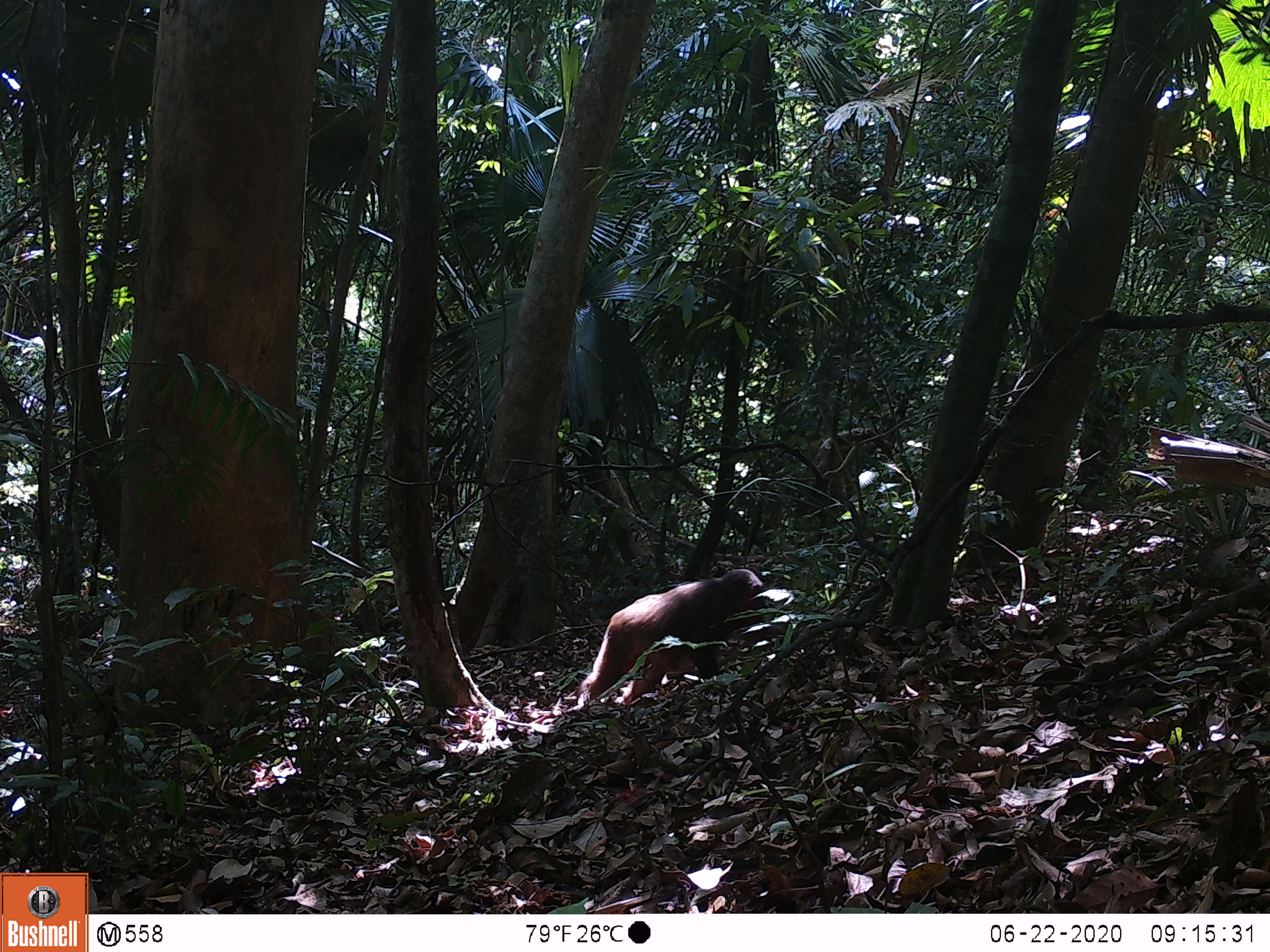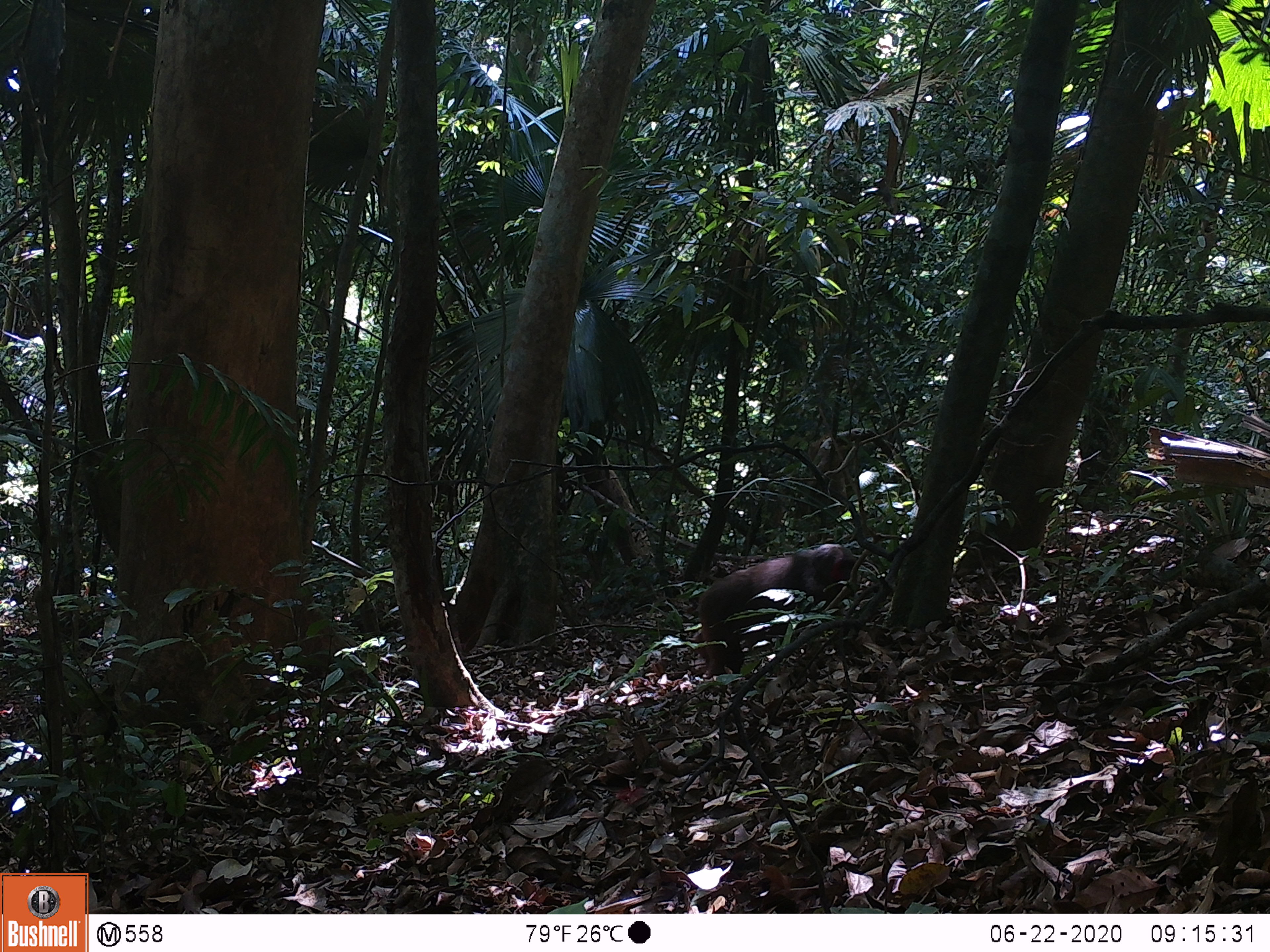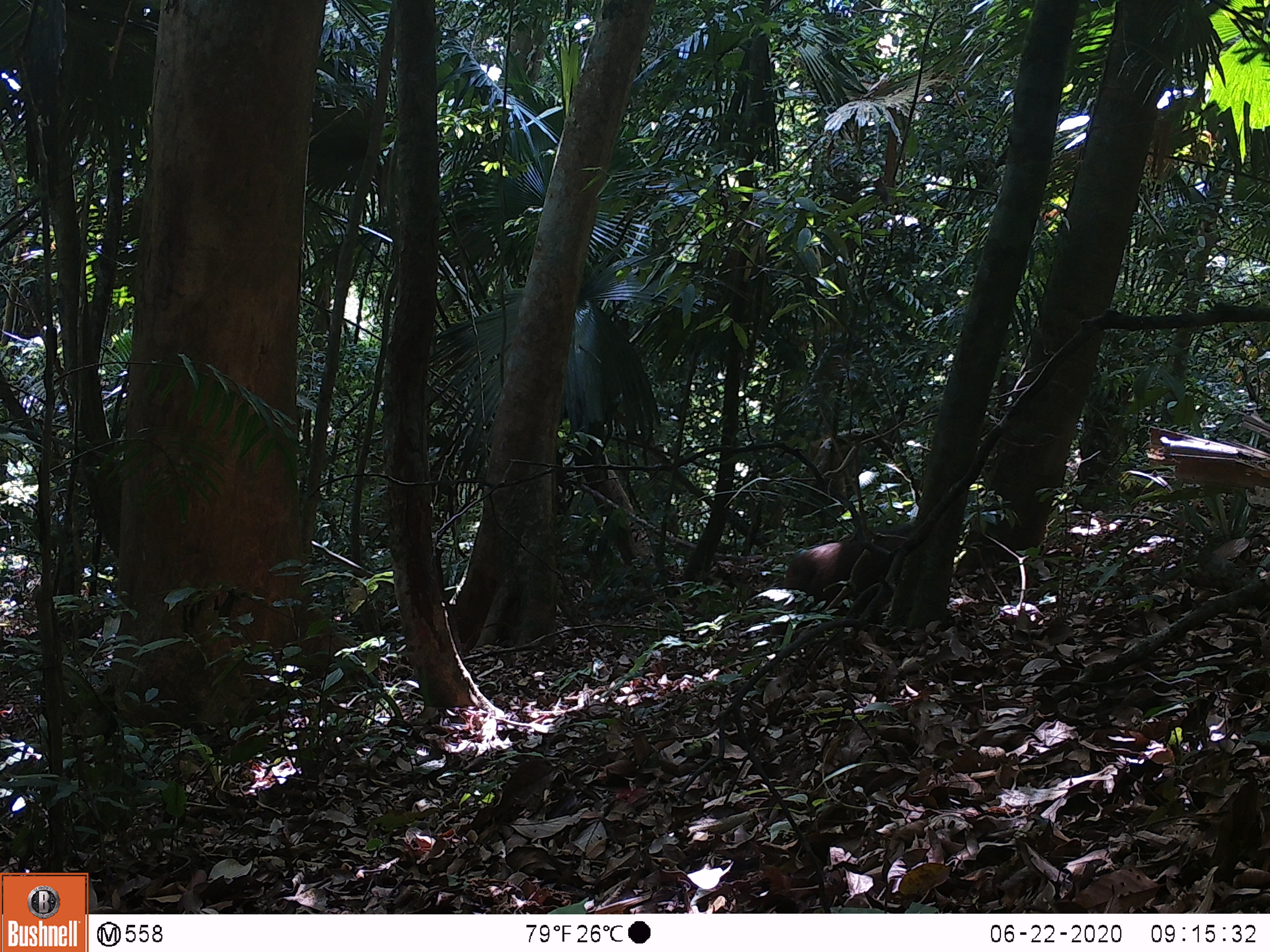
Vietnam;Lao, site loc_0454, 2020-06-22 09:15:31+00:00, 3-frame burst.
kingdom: Animalia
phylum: Chordata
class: Mammalia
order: Primates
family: Cercopithecidae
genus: Macaca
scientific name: Macaca arctoides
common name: stump-tailed macaque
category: stump tailed macaque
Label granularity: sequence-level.